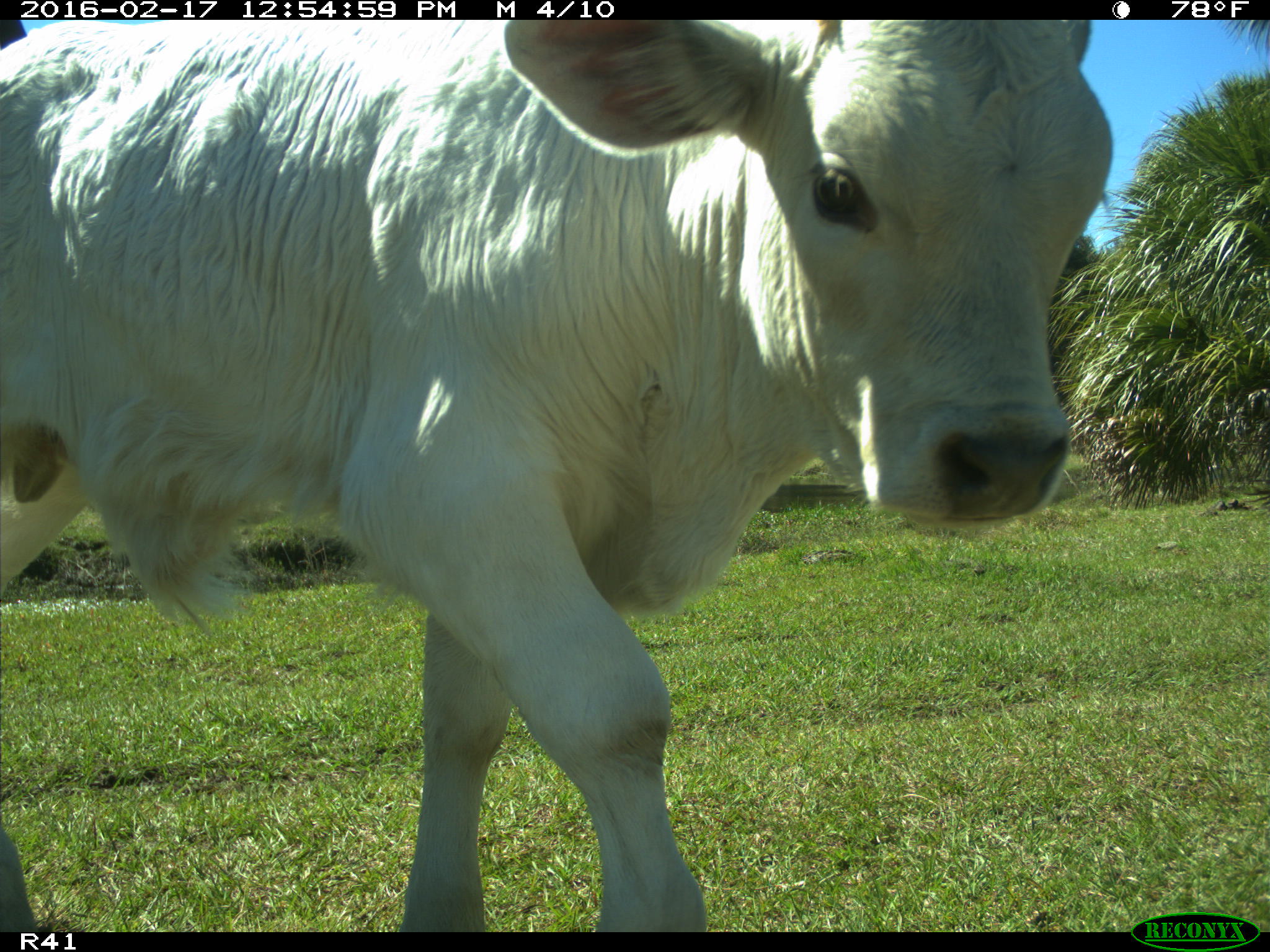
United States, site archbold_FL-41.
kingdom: Animalia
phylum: Chordata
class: Mammalia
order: Artiodactyla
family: Bovidae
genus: Bos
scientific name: Bos taurus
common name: domestic cow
Bos taurus (domestic cow).